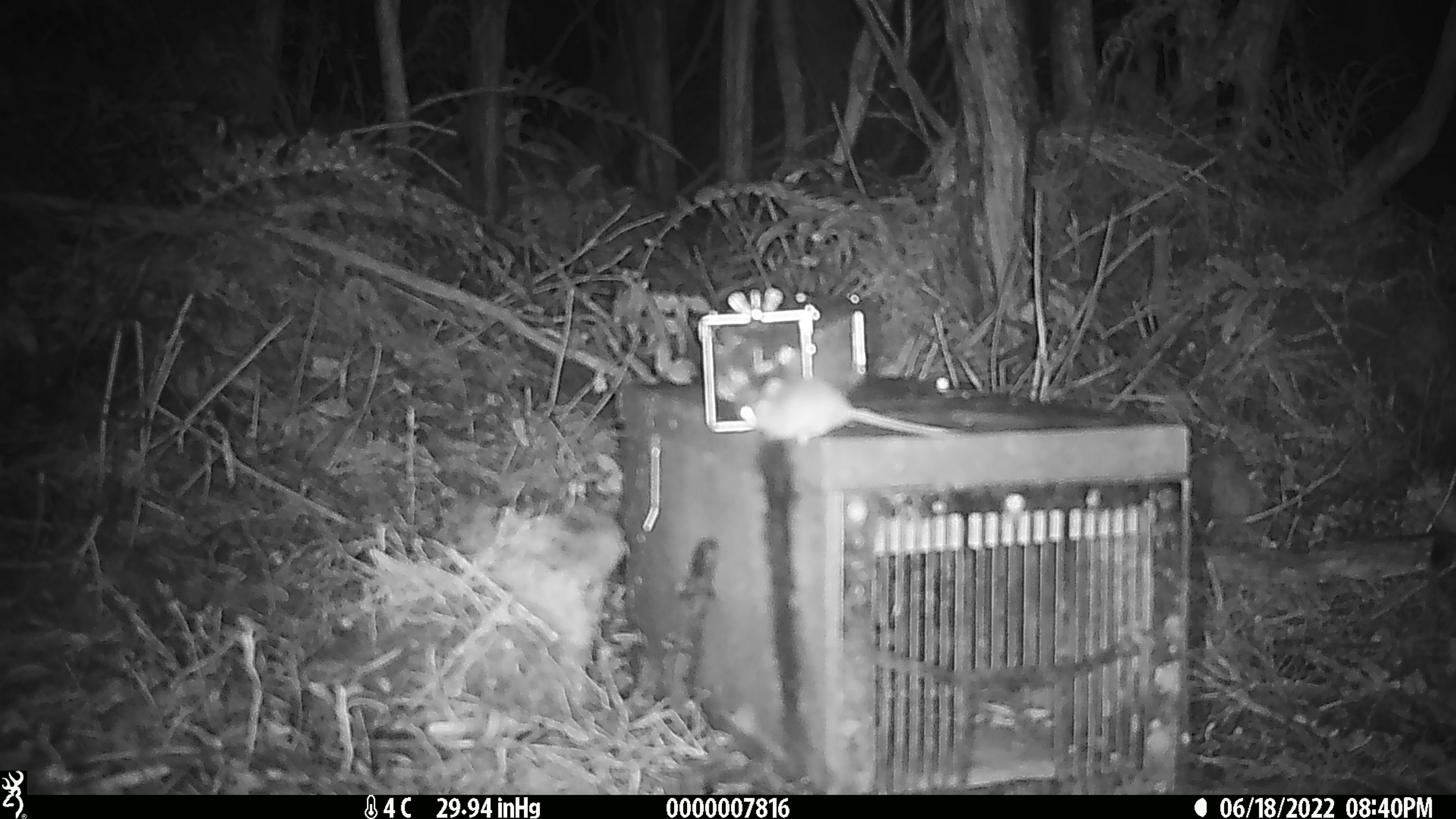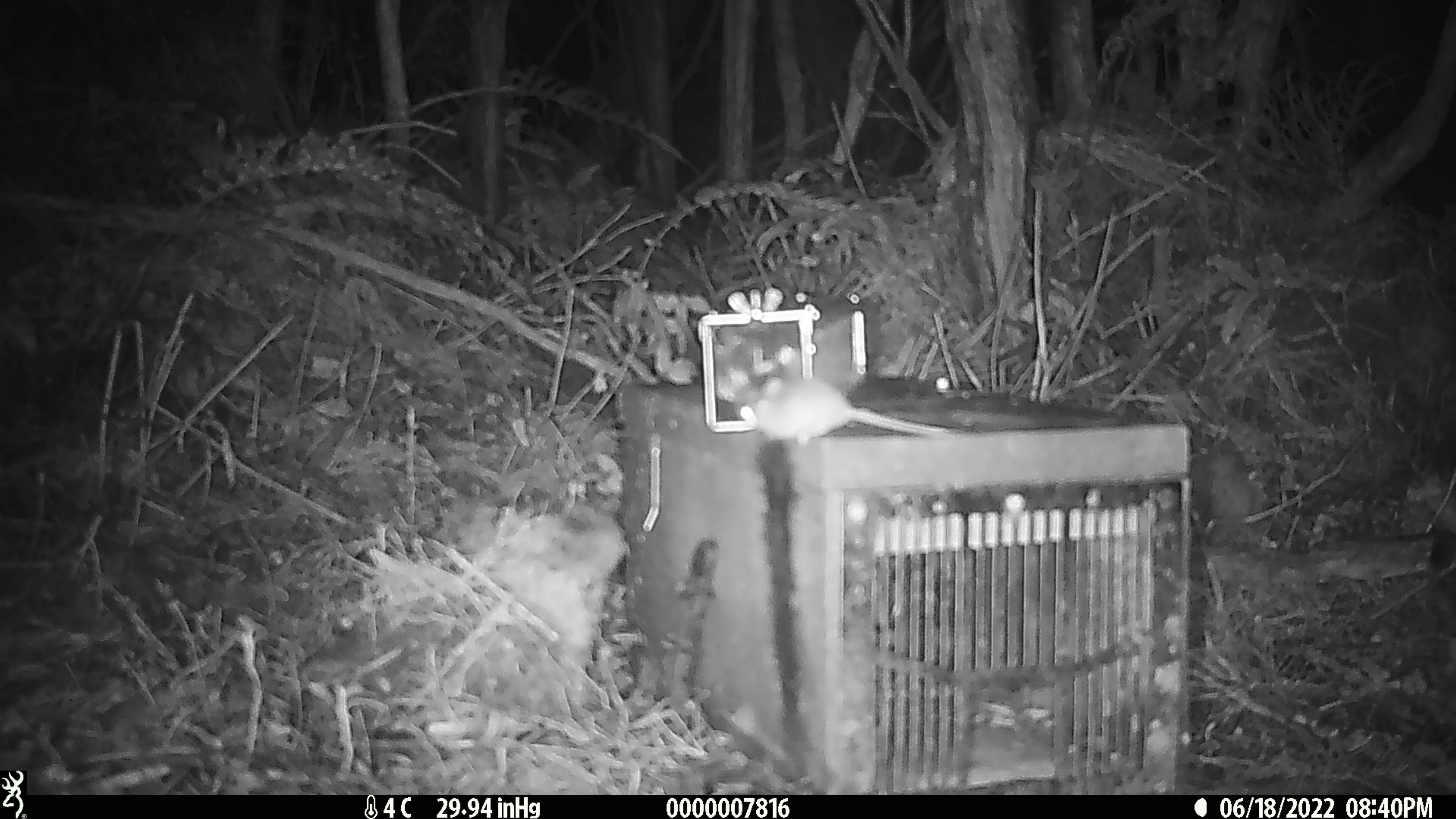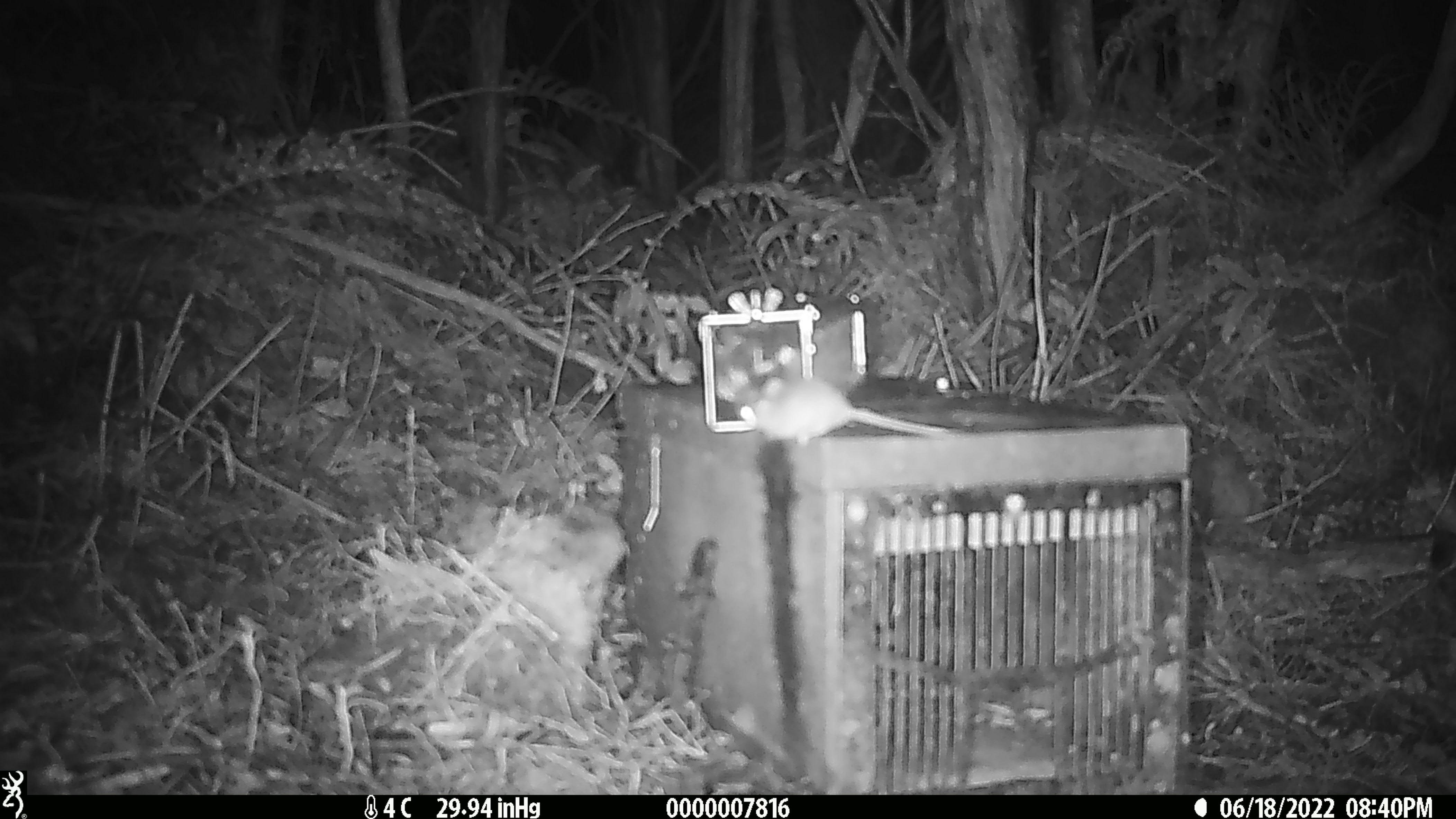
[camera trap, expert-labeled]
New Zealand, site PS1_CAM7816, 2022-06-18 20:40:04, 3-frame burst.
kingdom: Animalia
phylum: Chordata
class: Mammalia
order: Rodentia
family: Muridae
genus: Mus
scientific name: Mus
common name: mouse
Mouse (Mus).